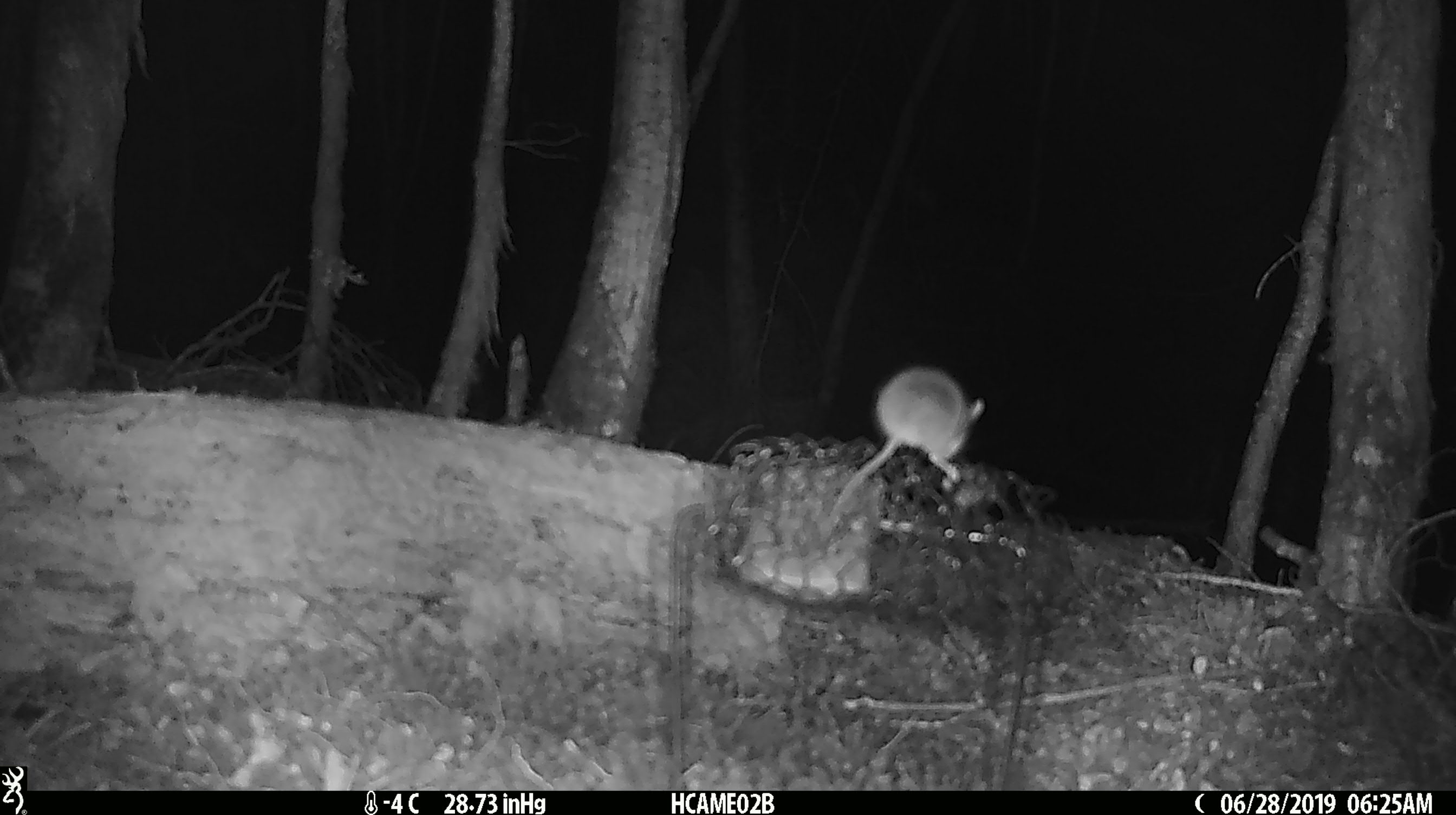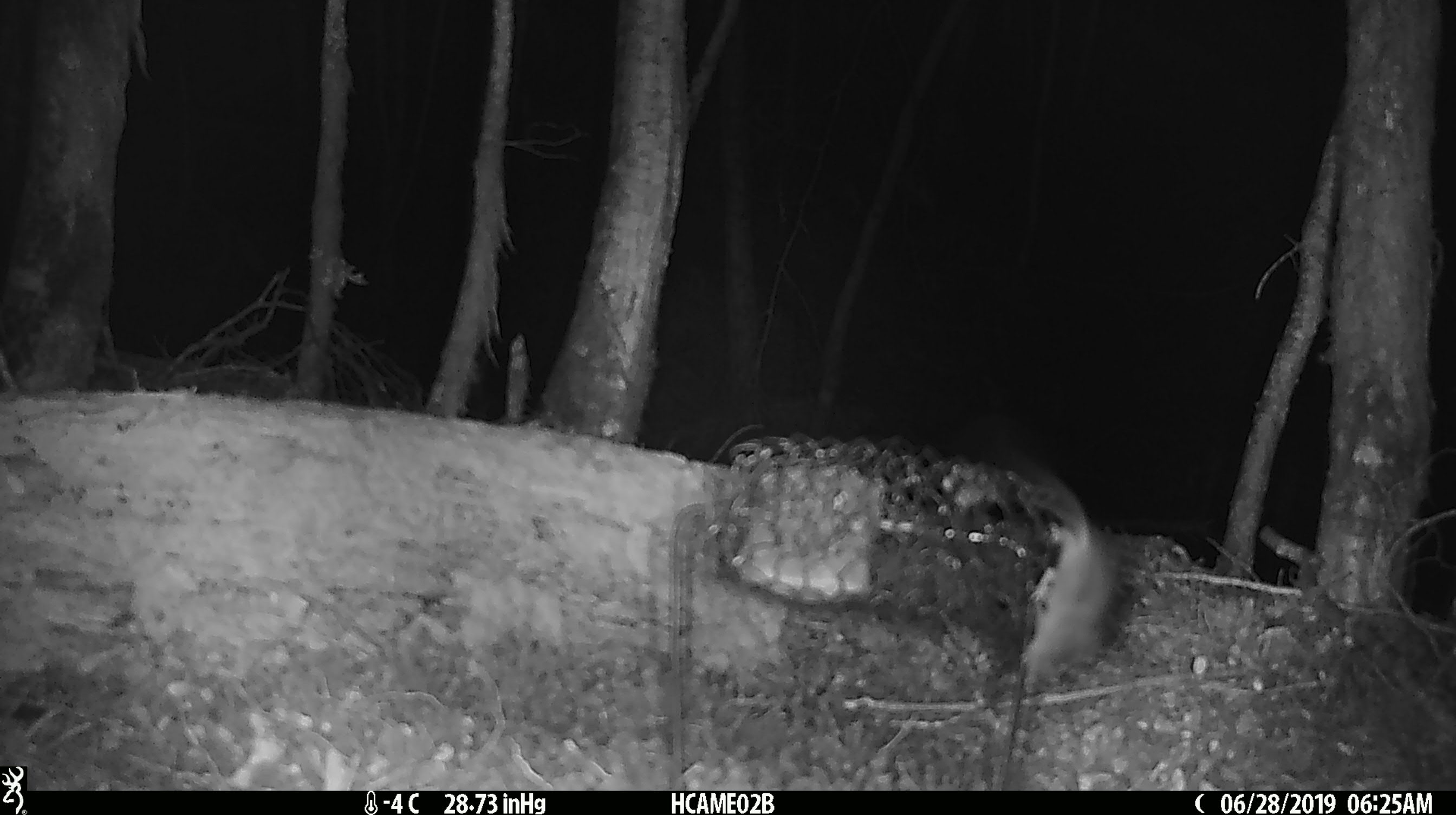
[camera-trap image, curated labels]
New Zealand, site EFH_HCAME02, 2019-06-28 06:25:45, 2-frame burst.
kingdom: Animalia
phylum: Chordata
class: Mammalia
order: Rodentia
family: Muridae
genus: Mus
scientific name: Mus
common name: mouse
Mouse (Mus).